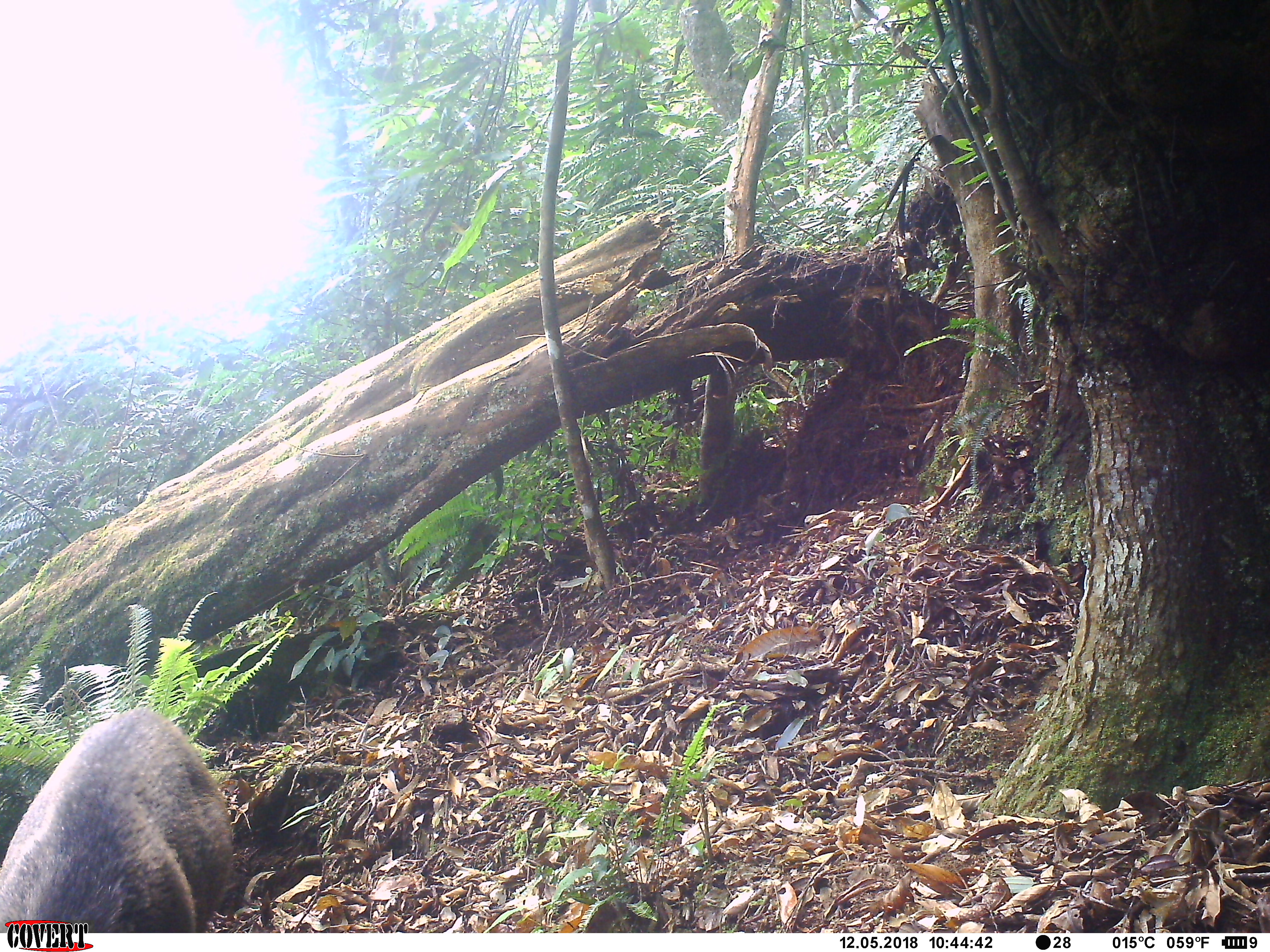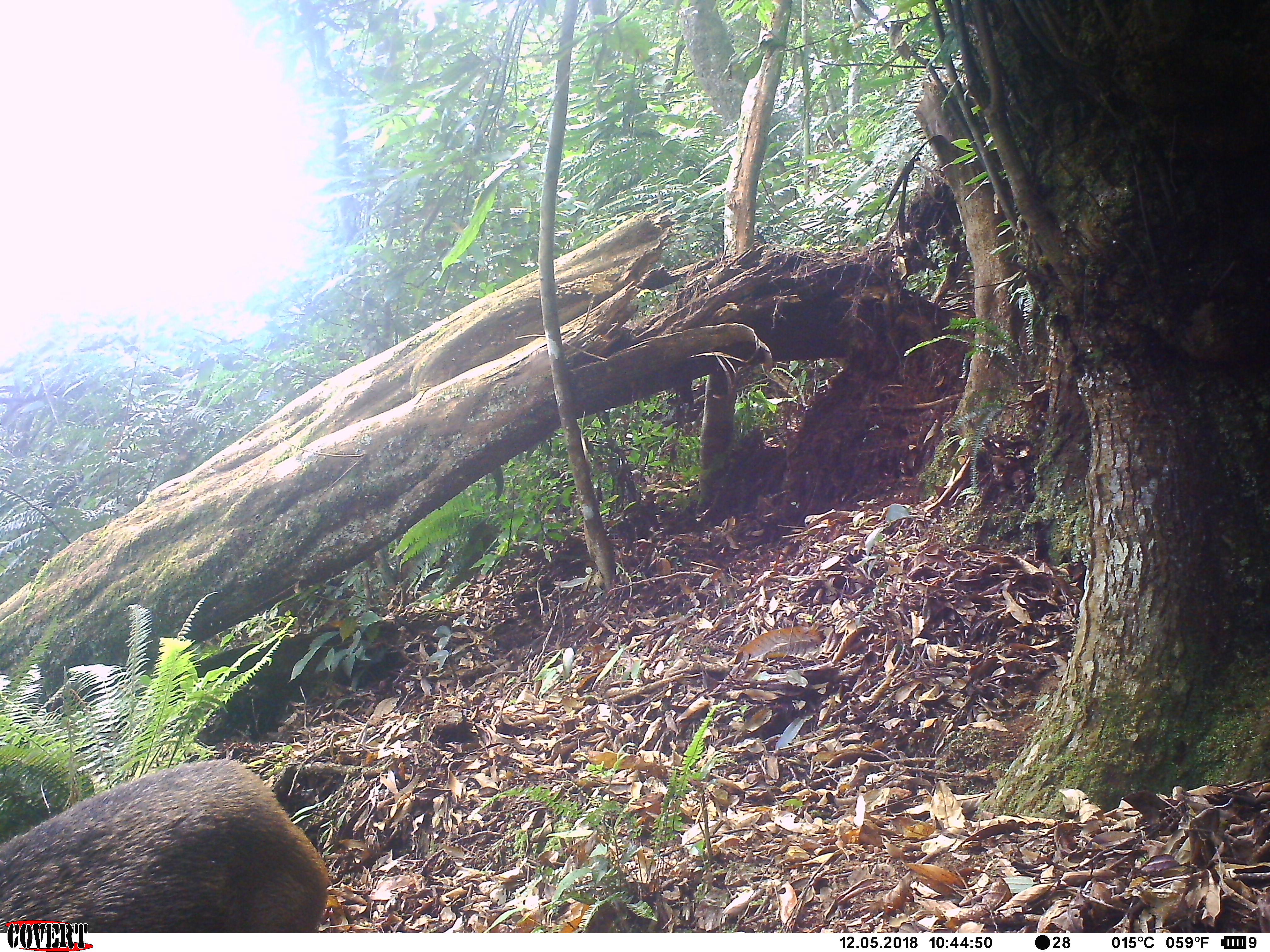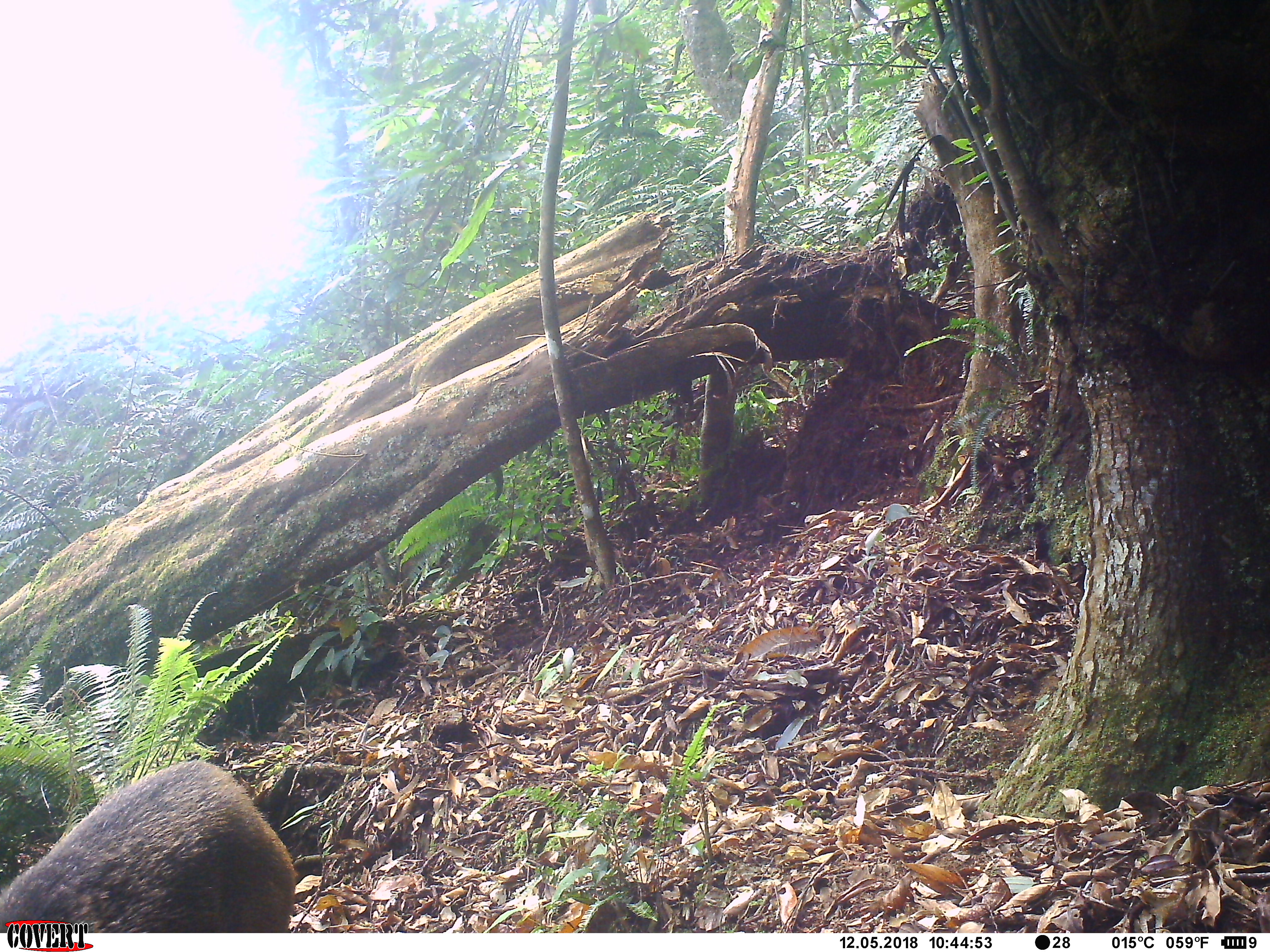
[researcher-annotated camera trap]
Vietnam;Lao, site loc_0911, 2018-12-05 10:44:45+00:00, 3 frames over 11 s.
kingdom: Animalia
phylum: Chordata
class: Mammalia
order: Artiodactyla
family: Suidae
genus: Sus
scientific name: Sus scrofa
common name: eurasian wild pig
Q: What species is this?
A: Eurasian wild pig (Sus scrofa).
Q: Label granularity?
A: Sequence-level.